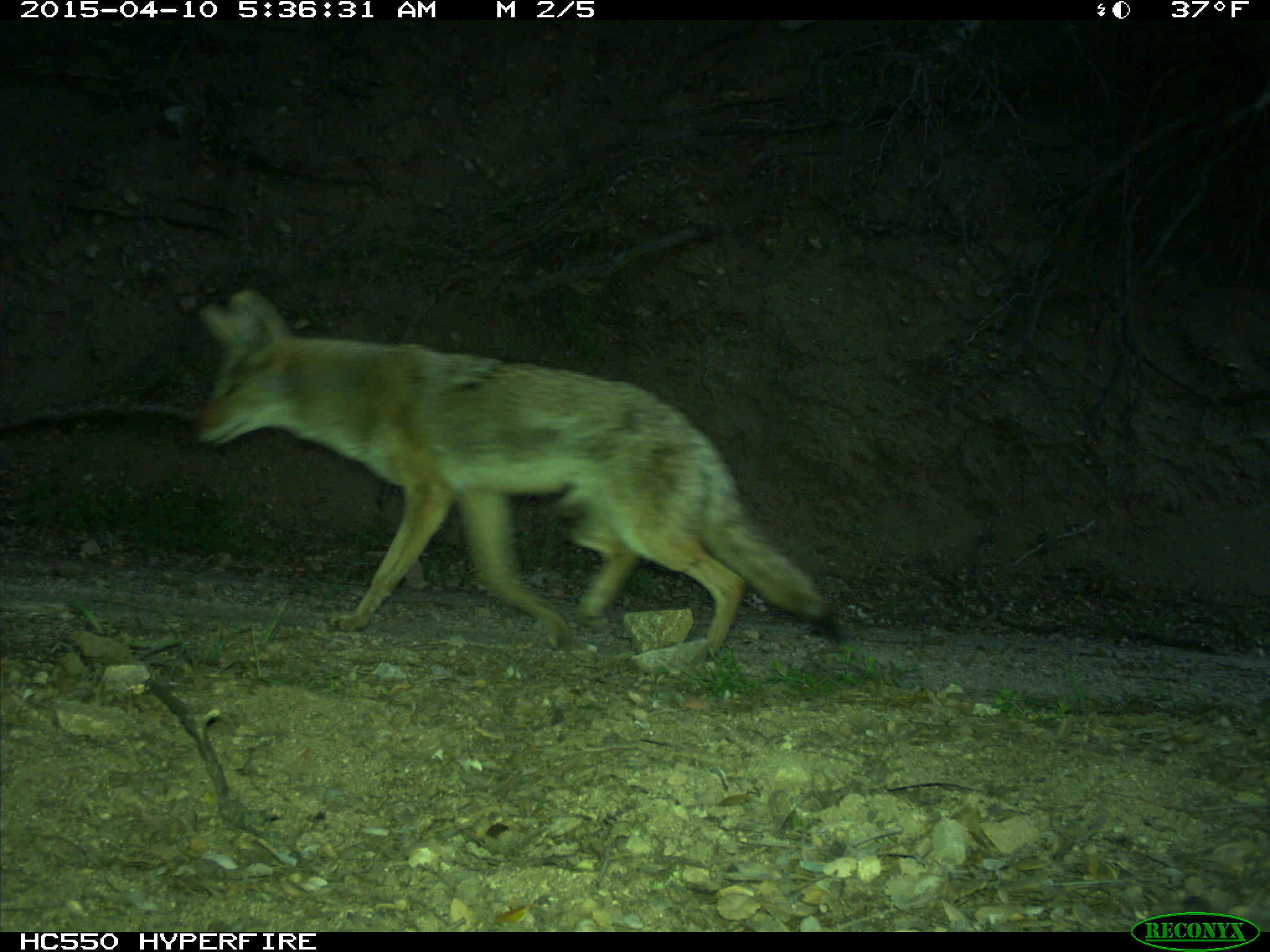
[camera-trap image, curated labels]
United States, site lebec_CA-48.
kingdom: Animalia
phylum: Chordata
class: Mammalia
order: Carnivora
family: Canidae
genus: Canis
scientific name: Canis latrans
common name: coyote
Canis latrans (coyote).